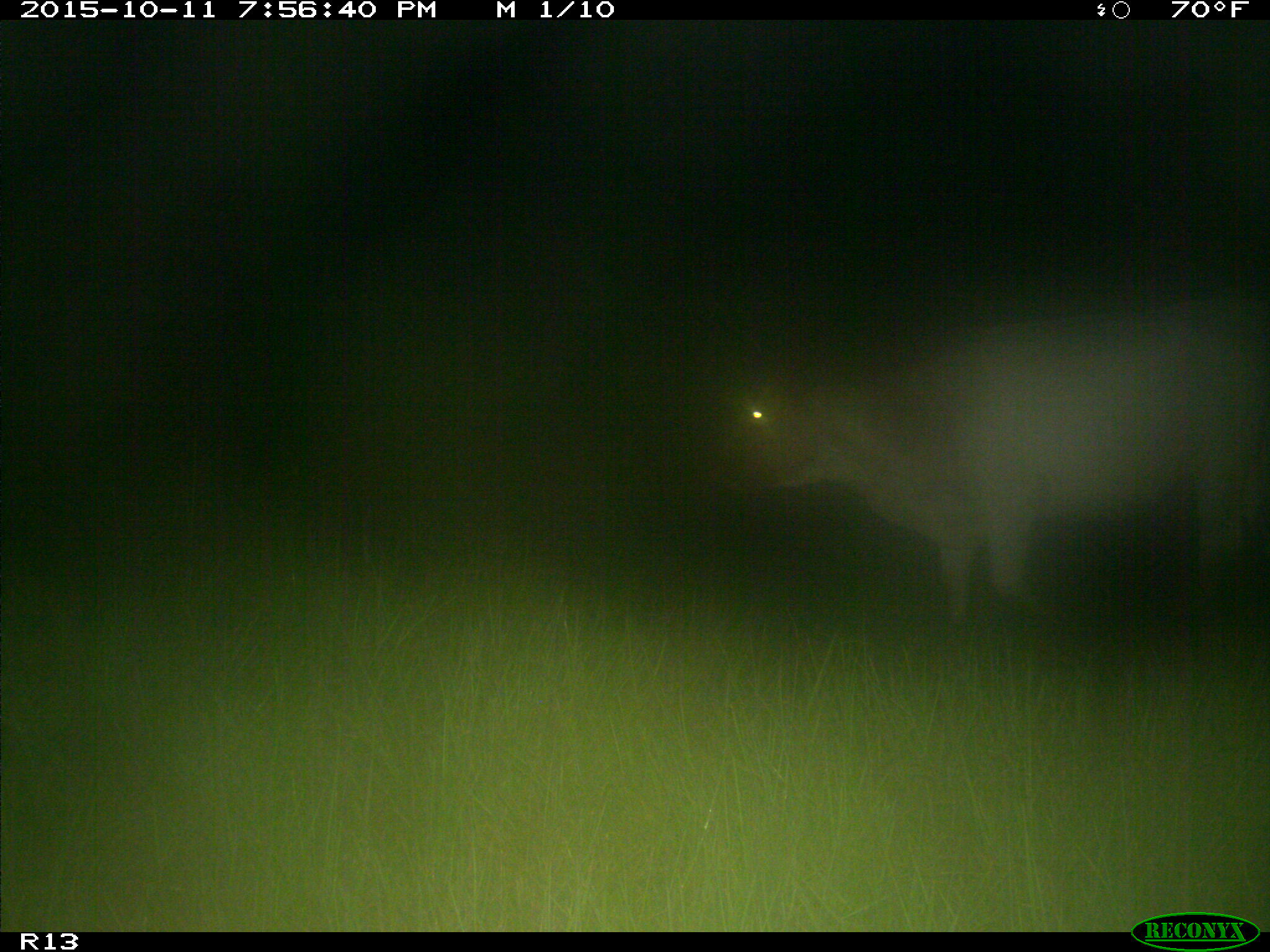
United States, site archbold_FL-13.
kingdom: Animalia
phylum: Chordata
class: Mammalia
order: Artiodactyla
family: Bovidae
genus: Bos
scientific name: Bos taurus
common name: domestic cow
Bos taurus (domestic cow).